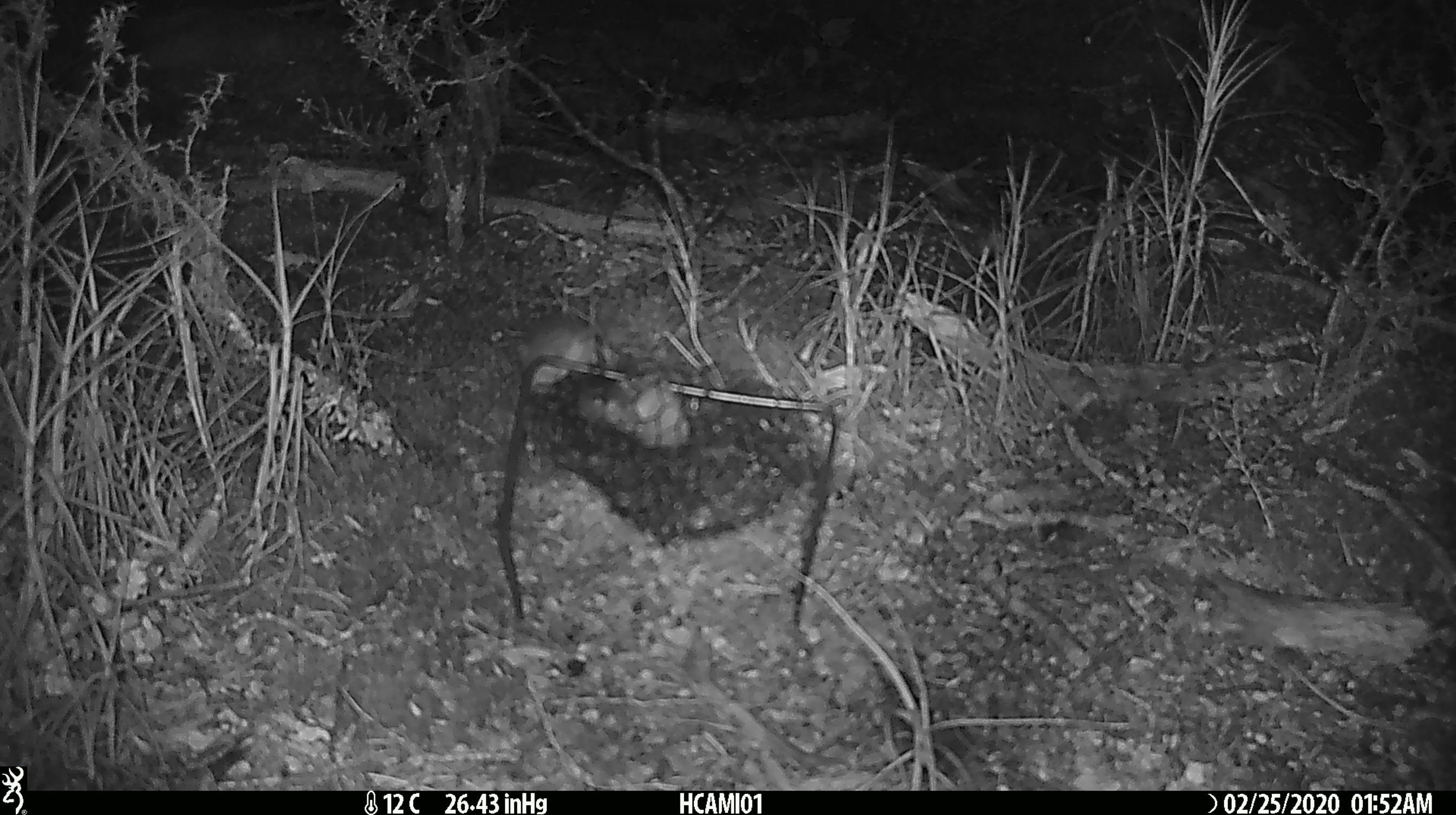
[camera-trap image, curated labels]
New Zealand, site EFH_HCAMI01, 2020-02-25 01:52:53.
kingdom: Animalia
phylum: Chordata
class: Mammalia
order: Rodentia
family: Muridae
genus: Mus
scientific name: Mus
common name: mouse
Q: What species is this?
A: Mouse (Mus).